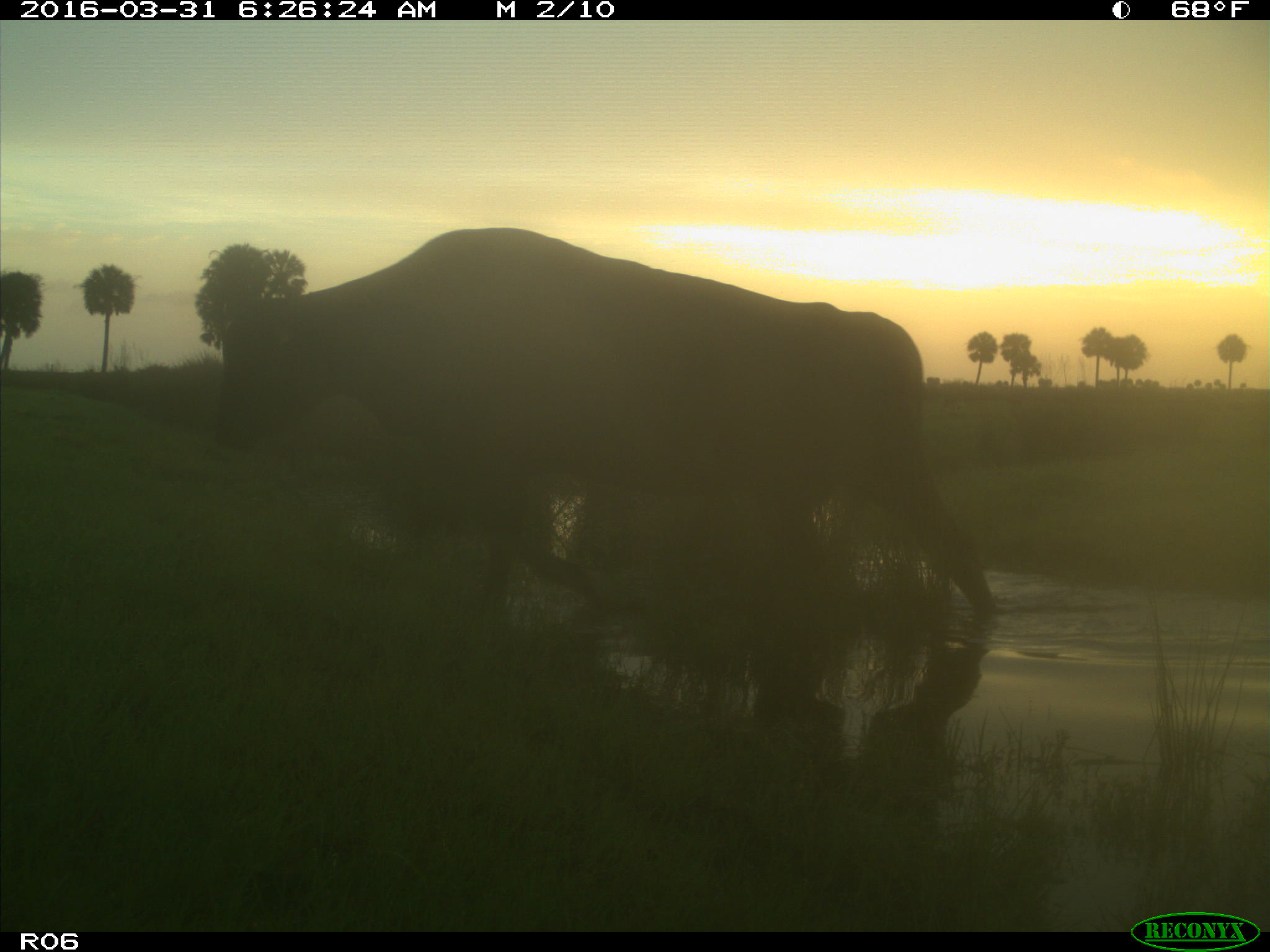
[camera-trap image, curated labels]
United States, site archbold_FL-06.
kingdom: Animalia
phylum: Chordata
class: Mammalia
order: Artiodactyla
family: Bovidae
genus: Bos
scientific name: Bos taurus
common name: domestic cow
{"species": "Bos taurus (domestic cow)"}